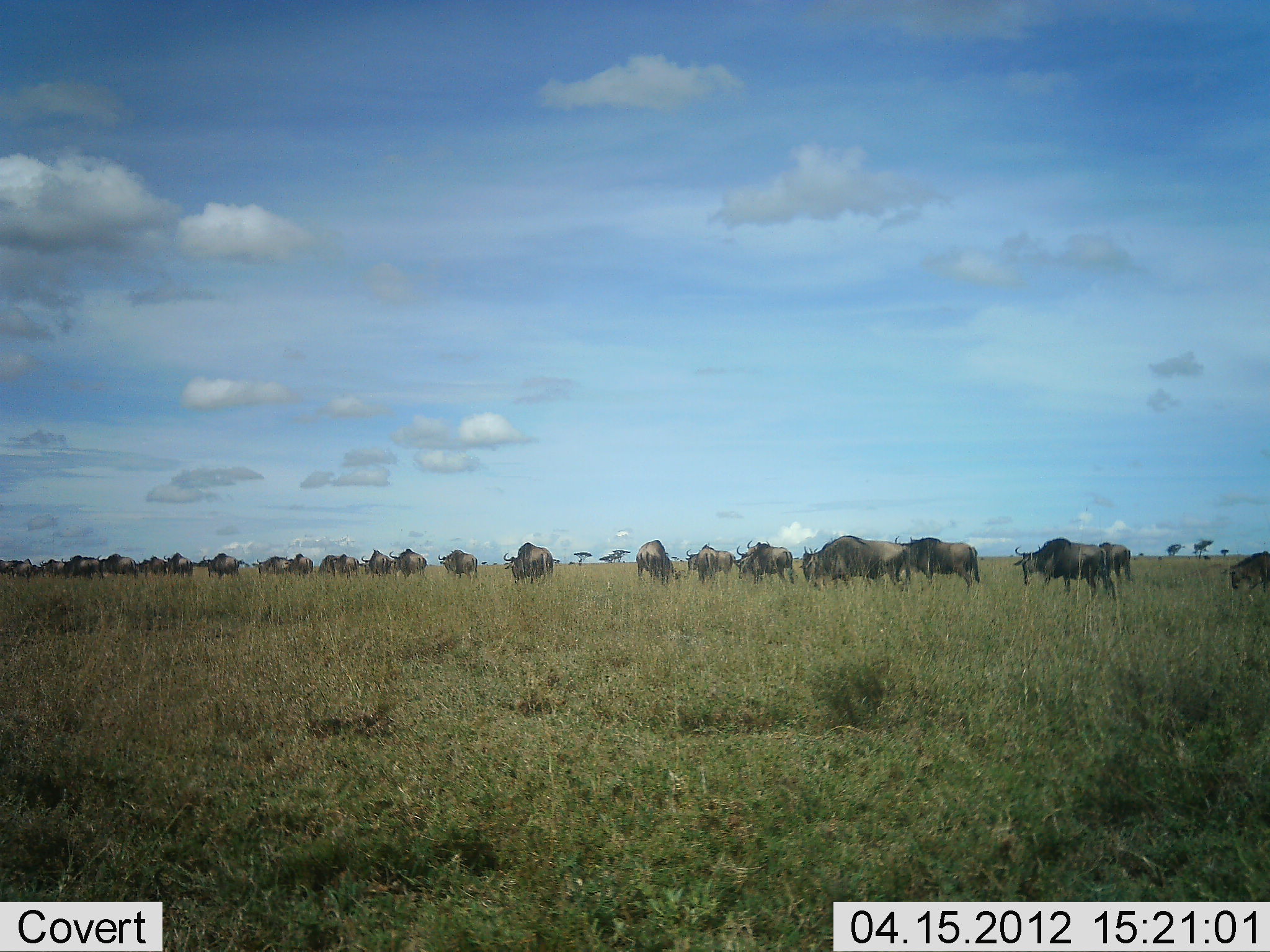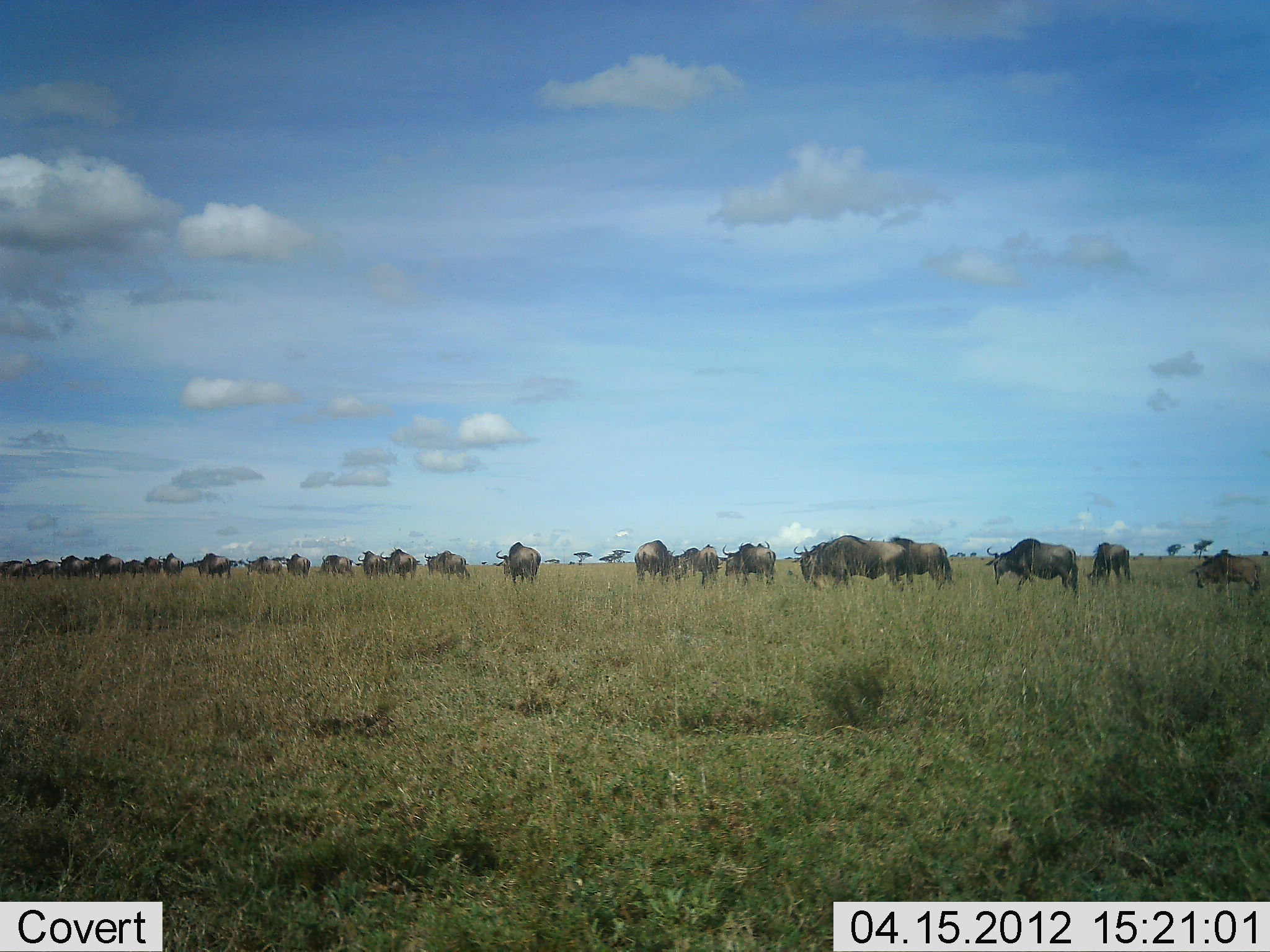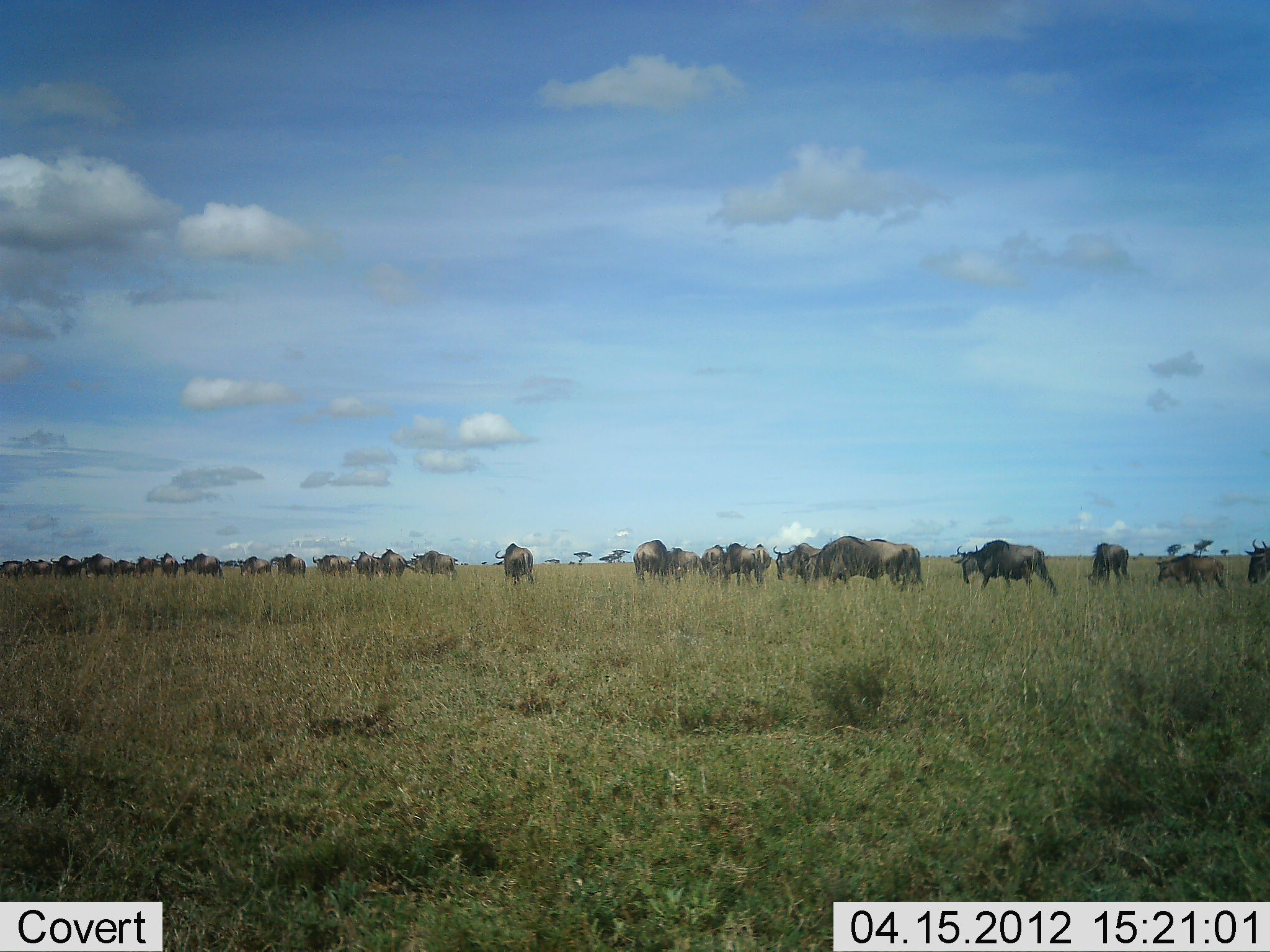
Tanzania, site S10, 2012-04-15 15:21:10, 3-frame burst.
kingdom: Animalia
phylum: Chordata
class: Mammalia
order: Artiodactyla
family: Bovidae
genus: Connochaetes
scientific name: Connochaetes taurinus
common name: blue wildebeest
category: wildebeest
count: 11-50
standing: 14%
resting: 0%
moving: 93%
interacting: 0%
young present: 10%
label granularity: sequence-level